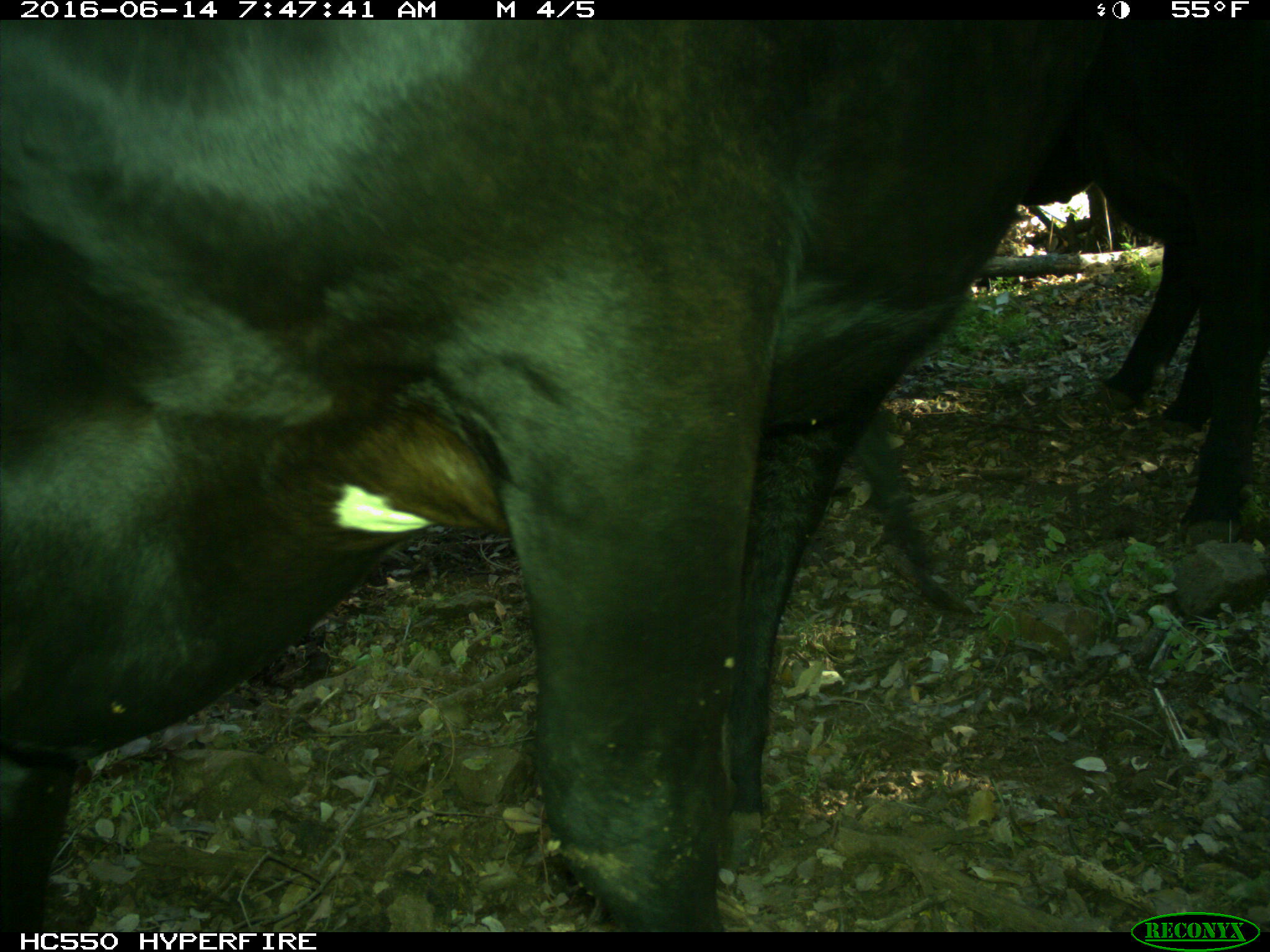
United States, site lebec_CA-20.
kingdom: Animalia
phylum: Chordata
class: Mammalia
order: Artiodactyla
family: Bovidae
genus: Bos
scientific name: Bos taurus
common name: domestic cow